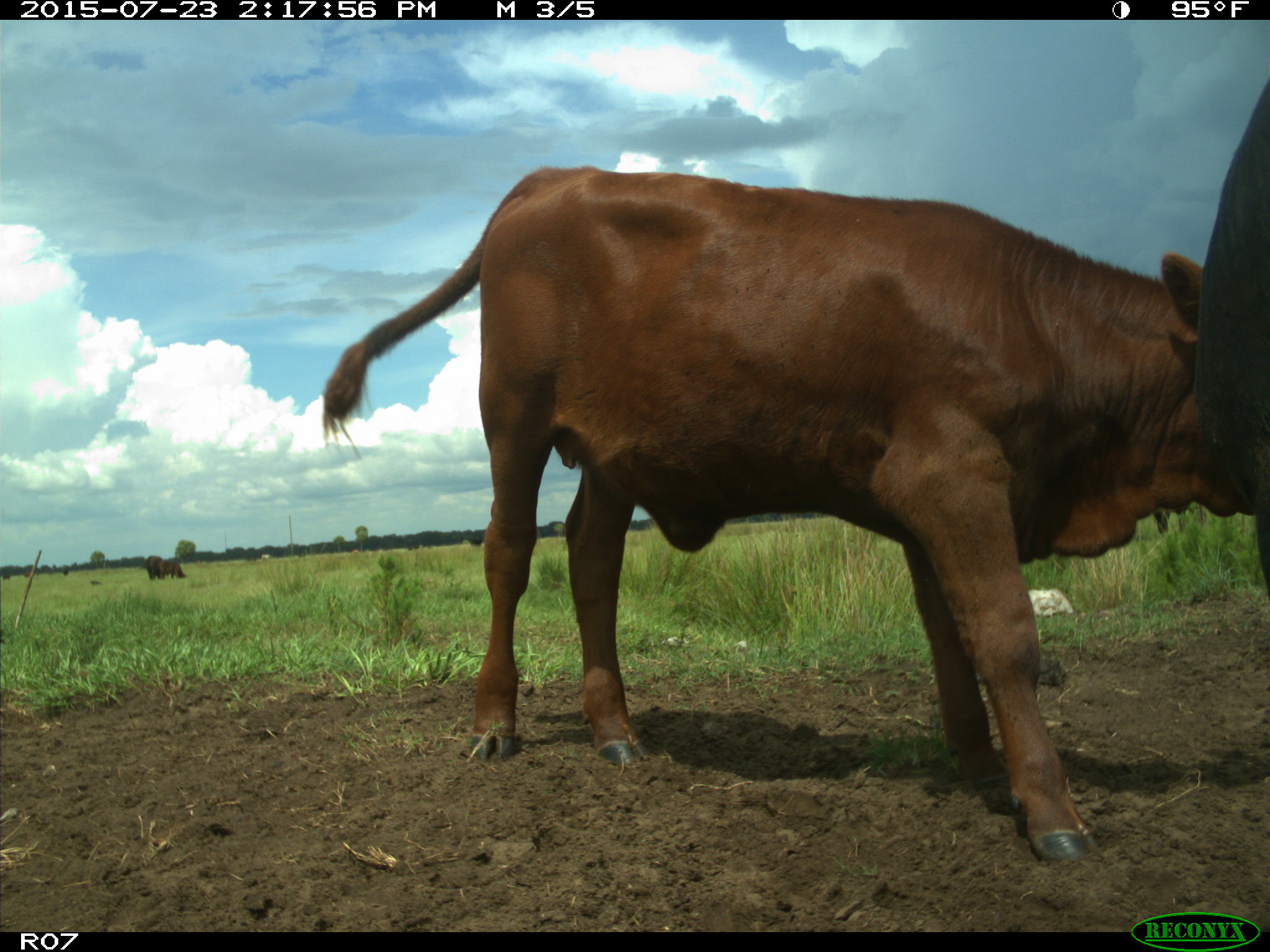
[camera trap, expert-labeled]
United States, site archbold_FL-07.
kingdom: Animalia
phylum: Chordata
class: Mammalia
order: Artiodactyla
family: Bovidae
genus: Bos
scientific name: Bos taurus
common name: domestic cow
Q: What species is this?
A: Bos taurus (domestic cow).